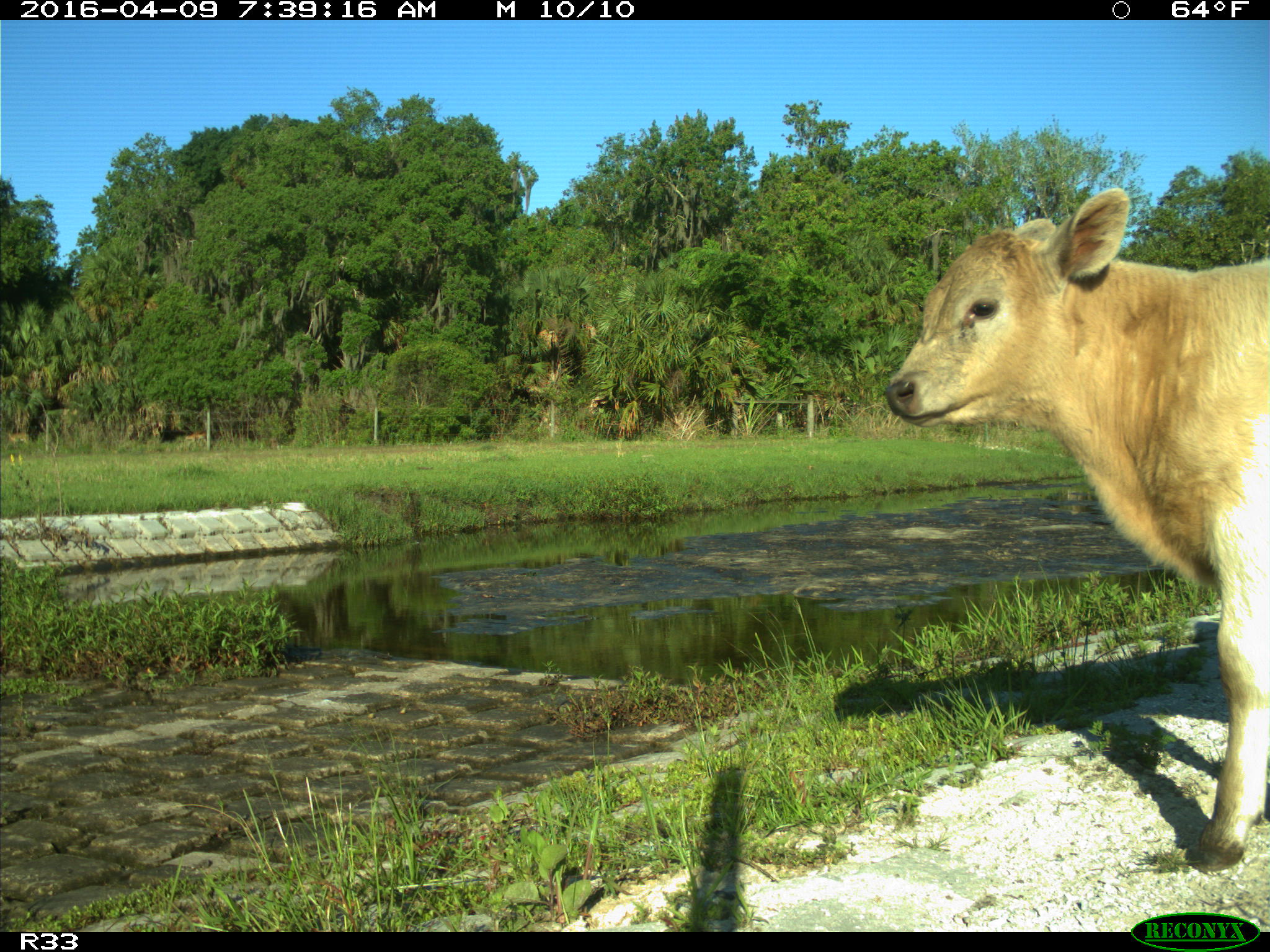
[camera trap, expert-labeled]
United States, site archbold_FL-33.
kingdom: Animalia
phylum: Chordata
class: Mammalia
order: Artiodactyla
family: Bovidae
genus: Bos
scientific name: Bos taurus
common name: domestic cow